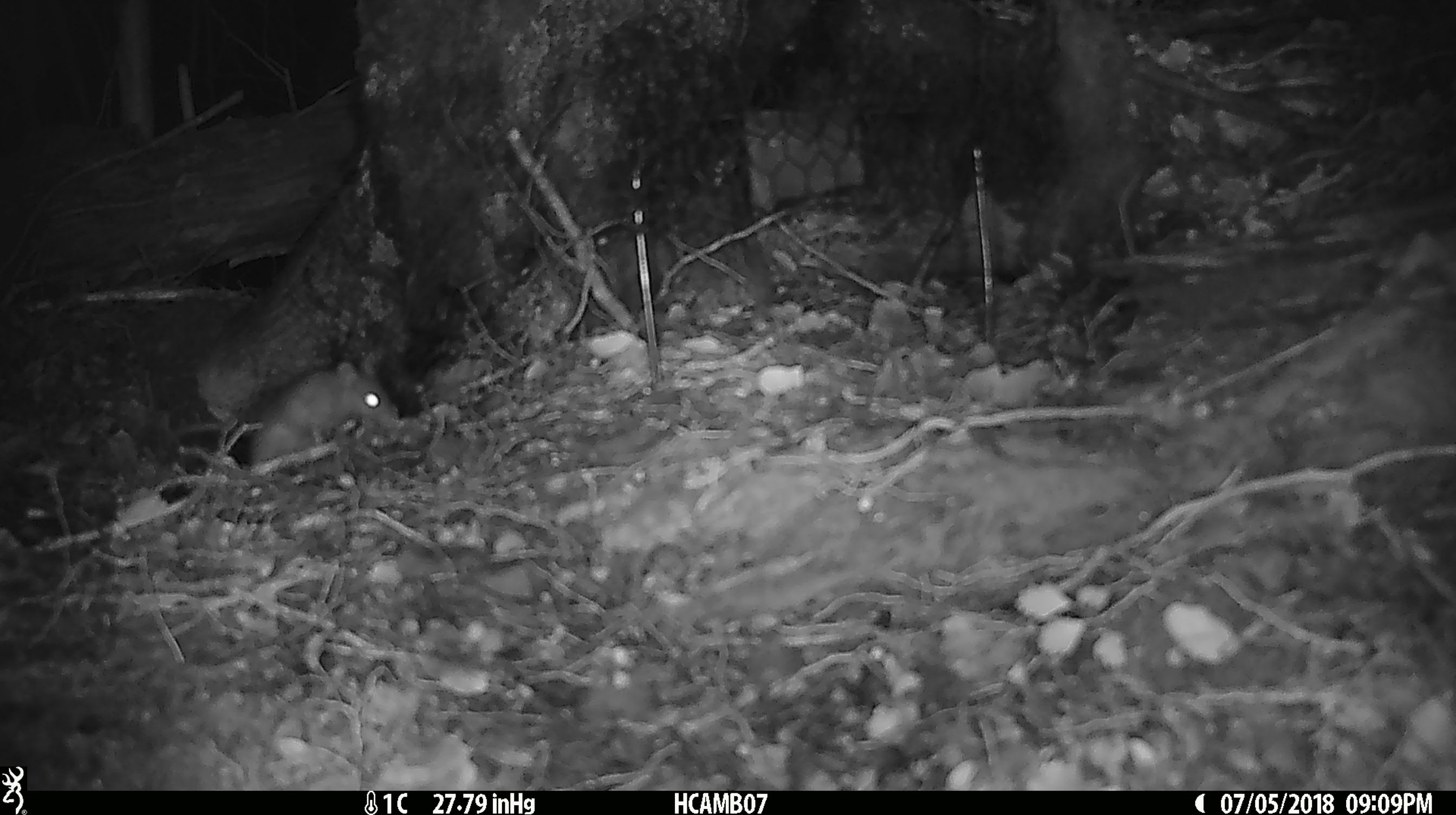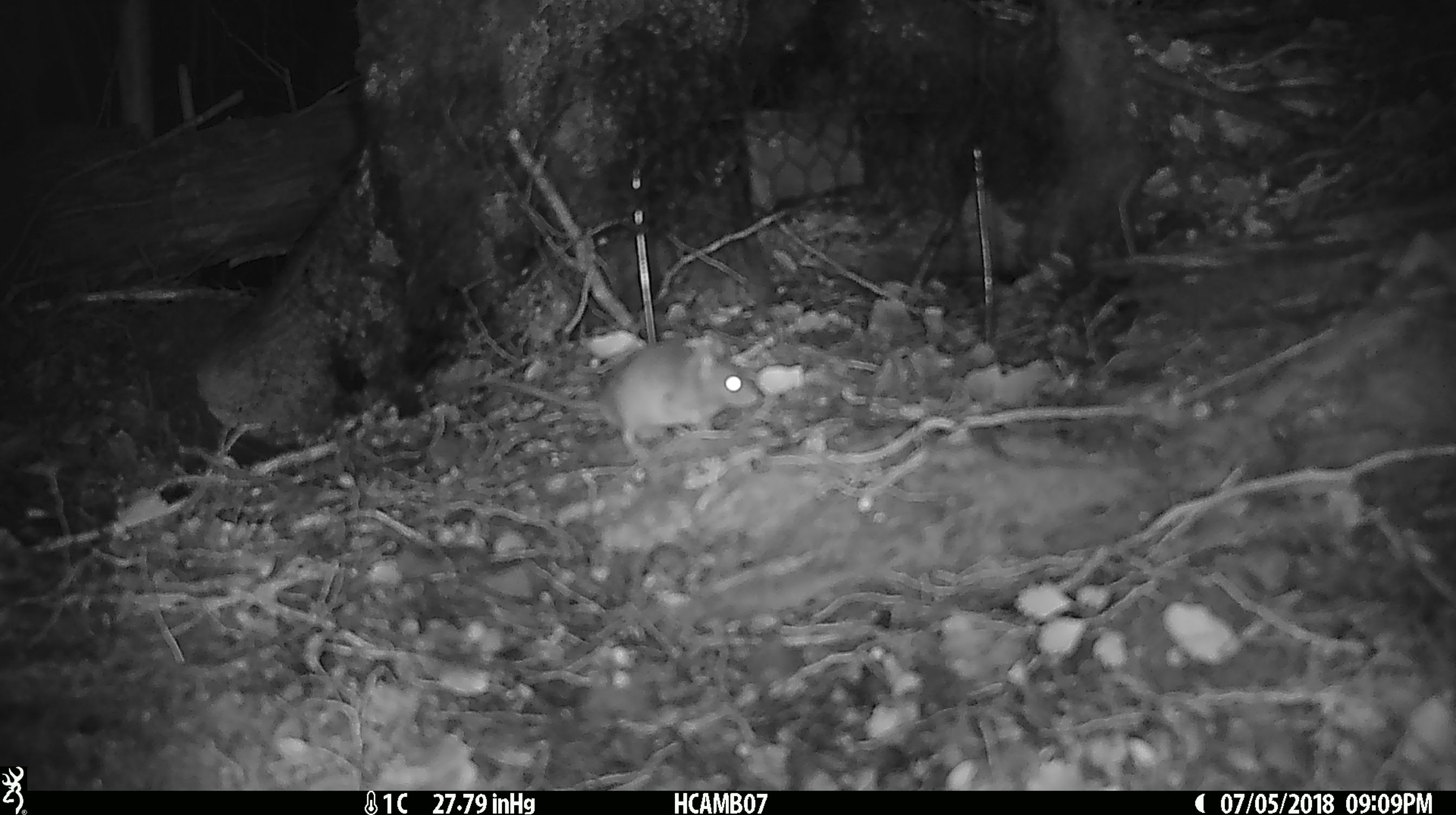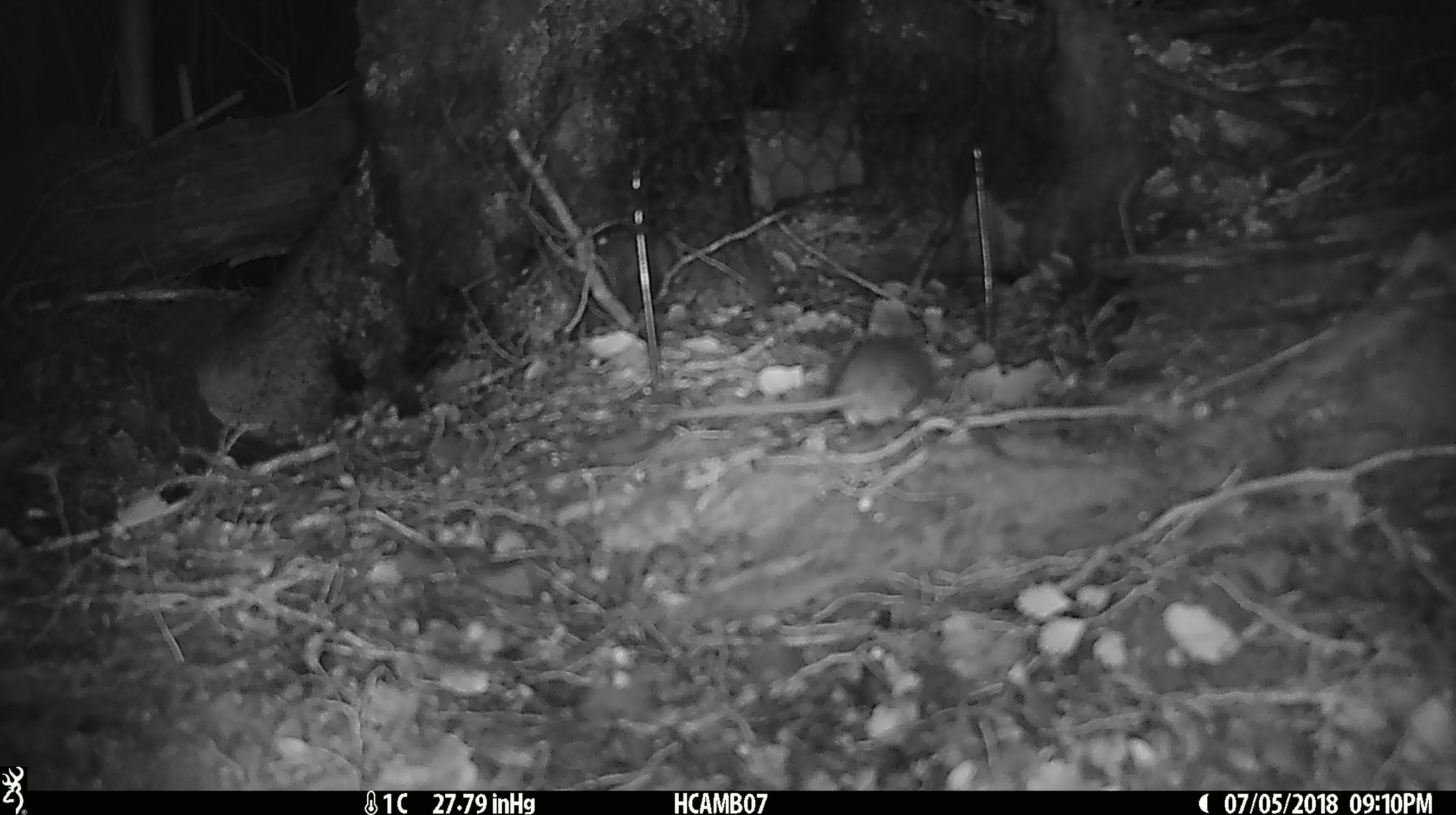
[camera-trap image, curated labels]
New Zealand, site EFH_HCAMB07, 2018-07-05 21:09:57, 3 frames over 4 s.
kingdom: Animalia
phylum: Chordata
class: Mammalia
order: Rodentia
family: Muridae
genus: Mus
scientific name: Mus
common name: mouse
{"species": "mouse (Mus)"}